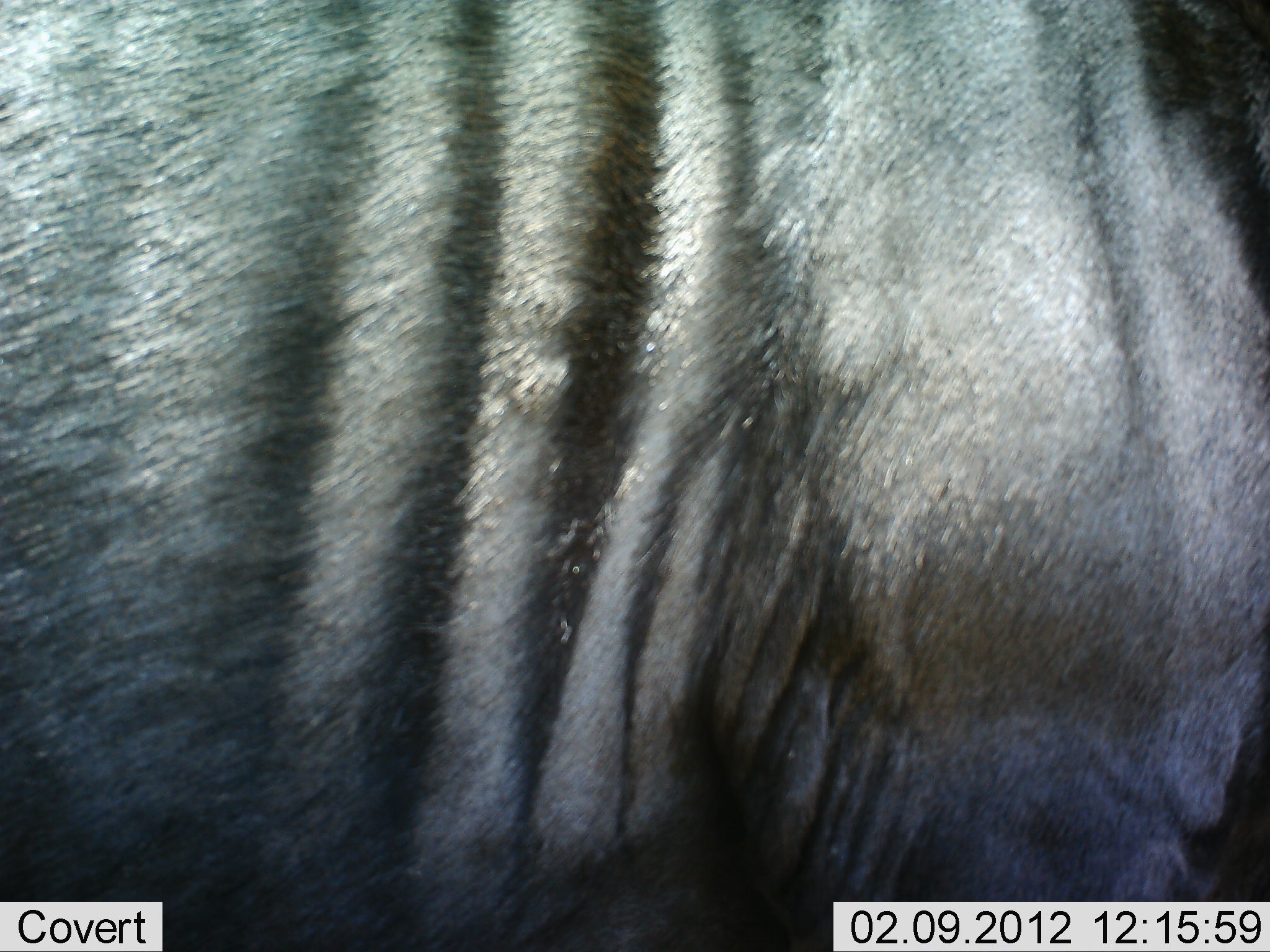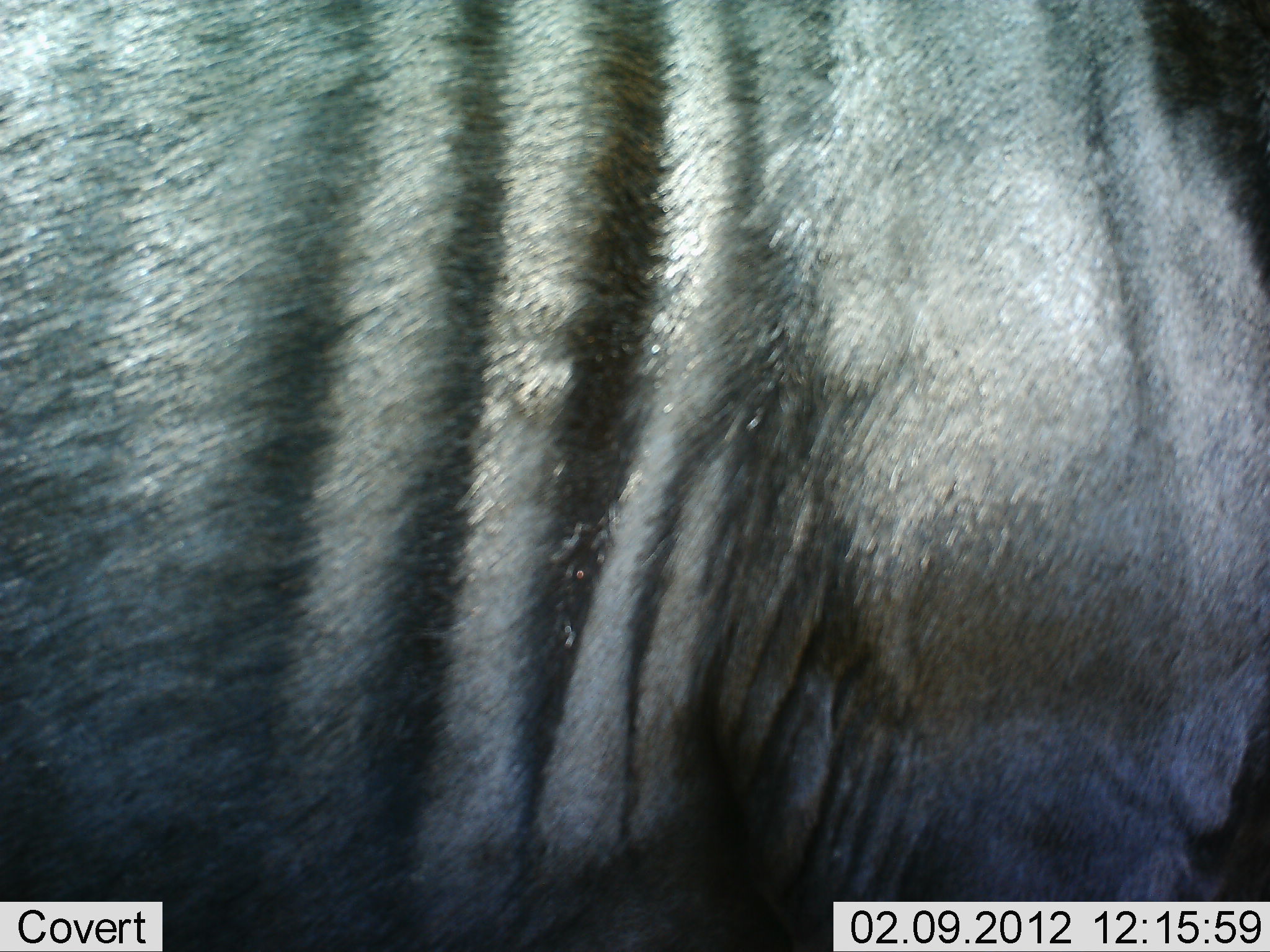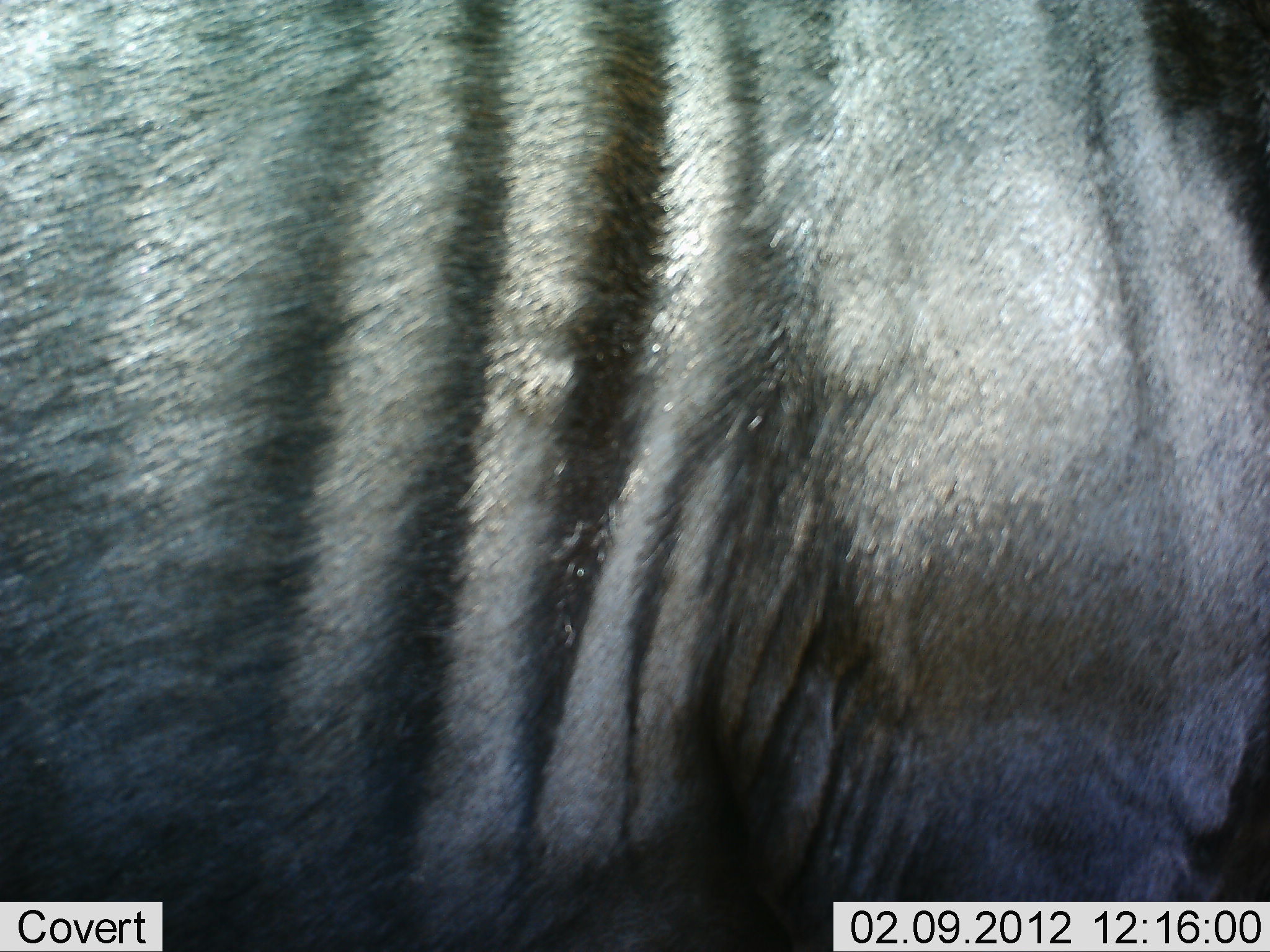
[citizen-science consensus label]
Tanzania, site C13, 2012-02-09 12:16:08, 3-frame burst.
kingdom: Animalia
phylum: Chordata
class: Mammalia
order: Artiodactyla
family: Bovidae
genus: Connochaetes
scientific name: Connochaetes taurinus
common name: blue wildebeest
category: wildebeest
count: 1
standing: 100%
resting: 4%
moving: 0%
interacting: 0%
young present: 0%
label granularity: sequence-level